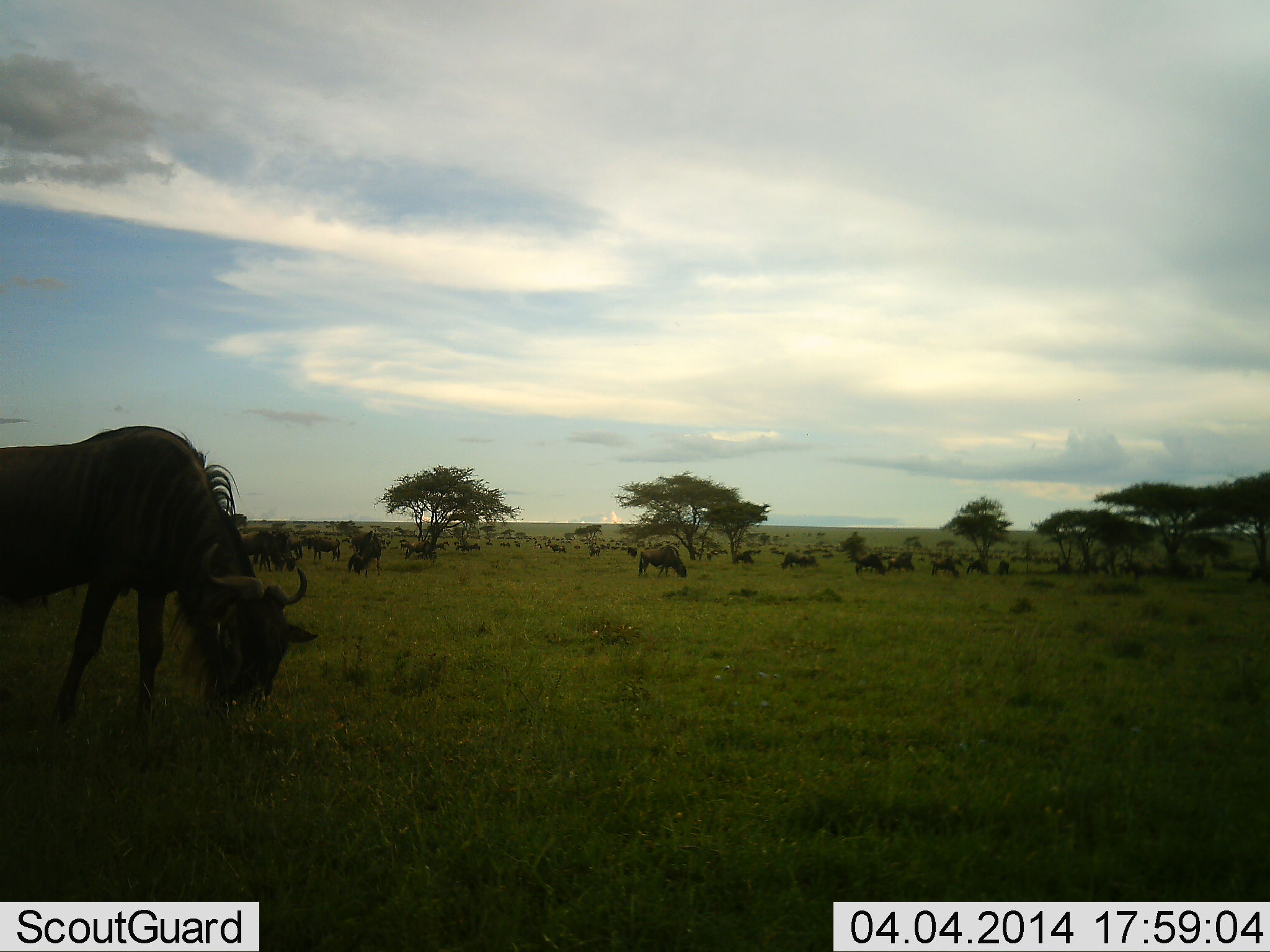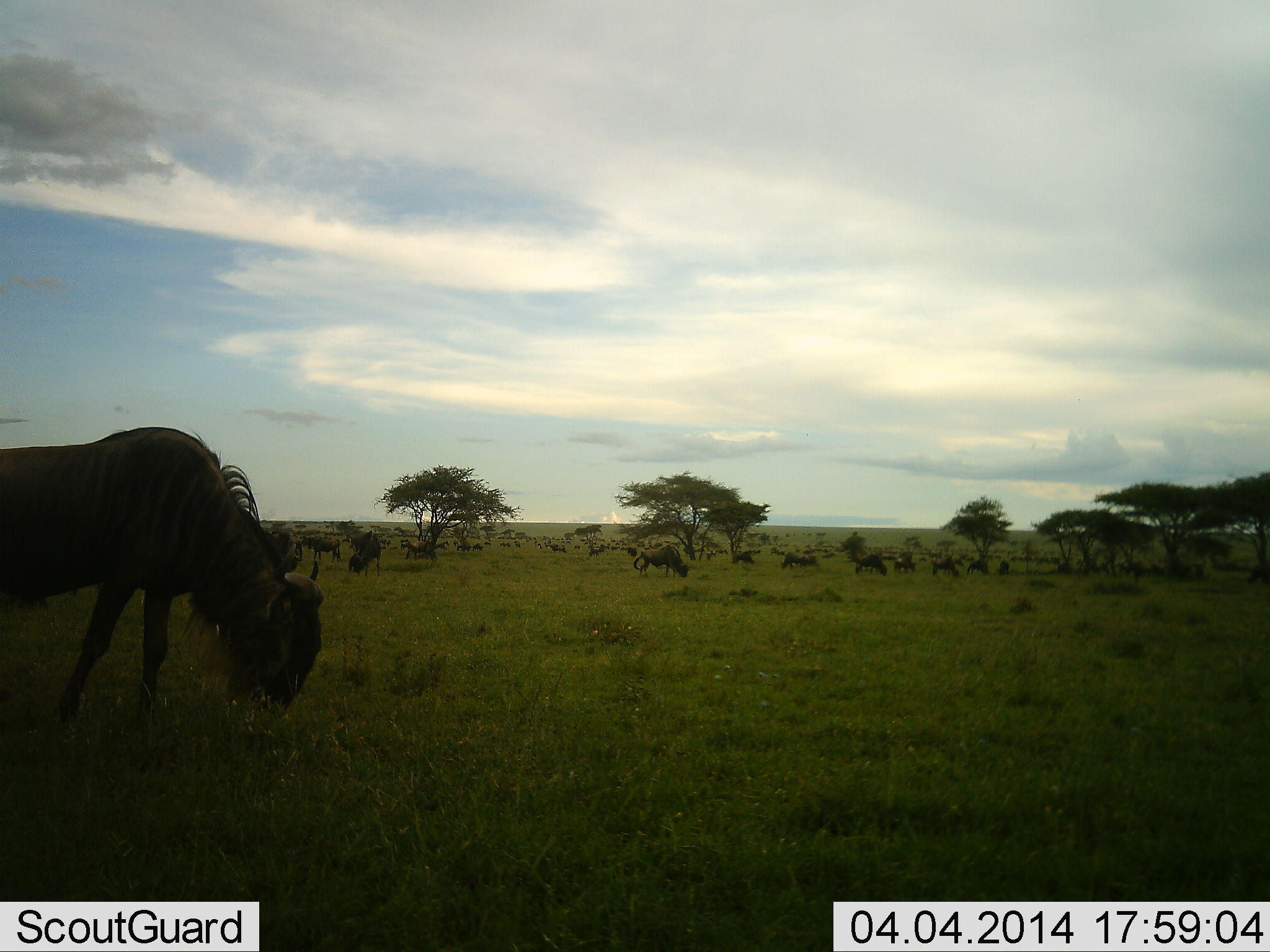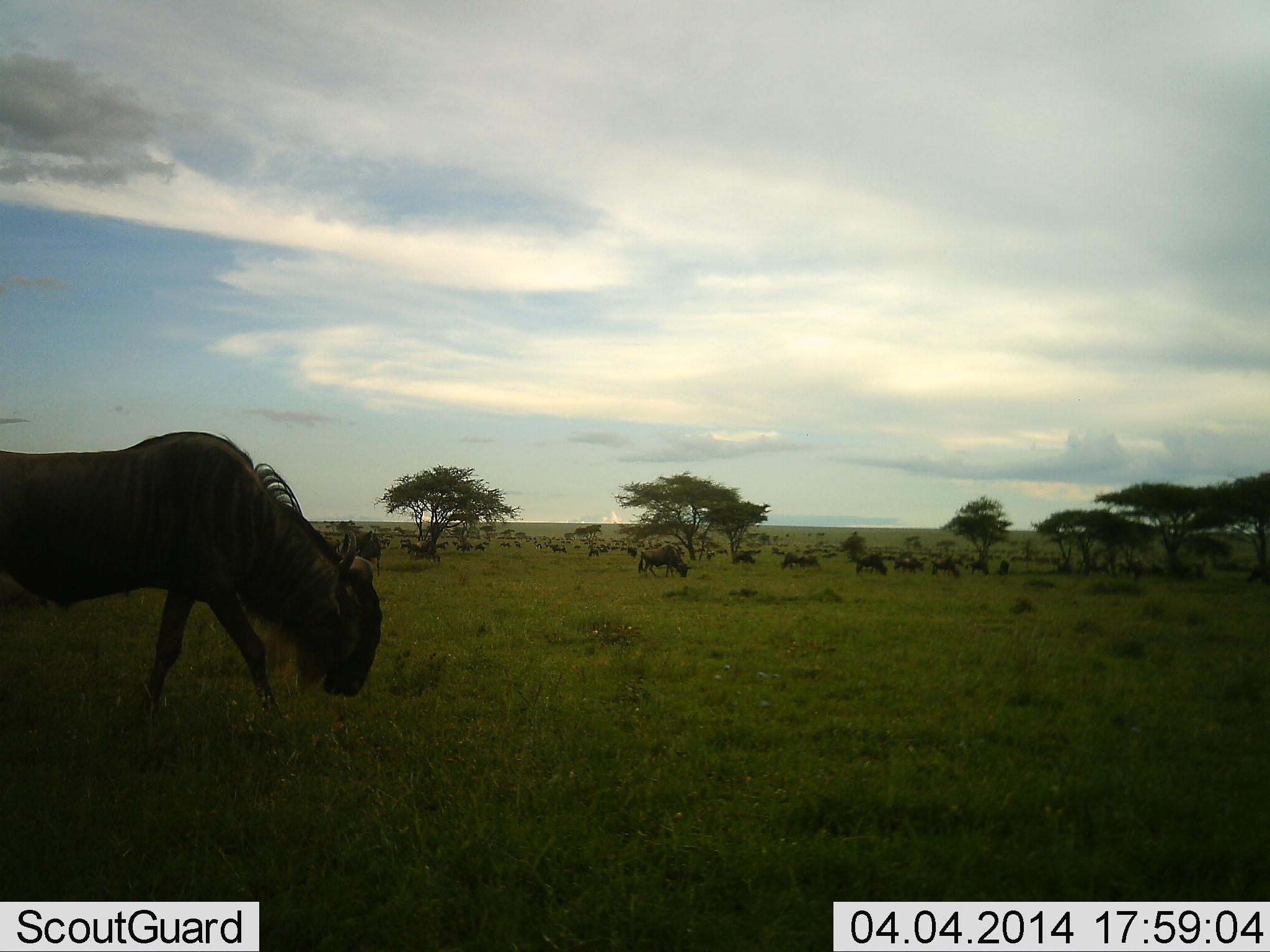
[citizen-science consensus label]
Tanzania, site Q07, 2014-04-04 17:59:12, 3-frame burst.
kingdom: Animalia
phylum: Chordata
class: Mammalia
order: Artiodactyla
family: Bovidae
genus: Connochaetes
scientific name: Connochaetes taurinus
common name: blue wildebeest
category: wildebeest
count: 11-50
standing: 60%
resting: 0%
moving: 50%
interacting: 10%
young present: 0%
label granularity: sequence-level